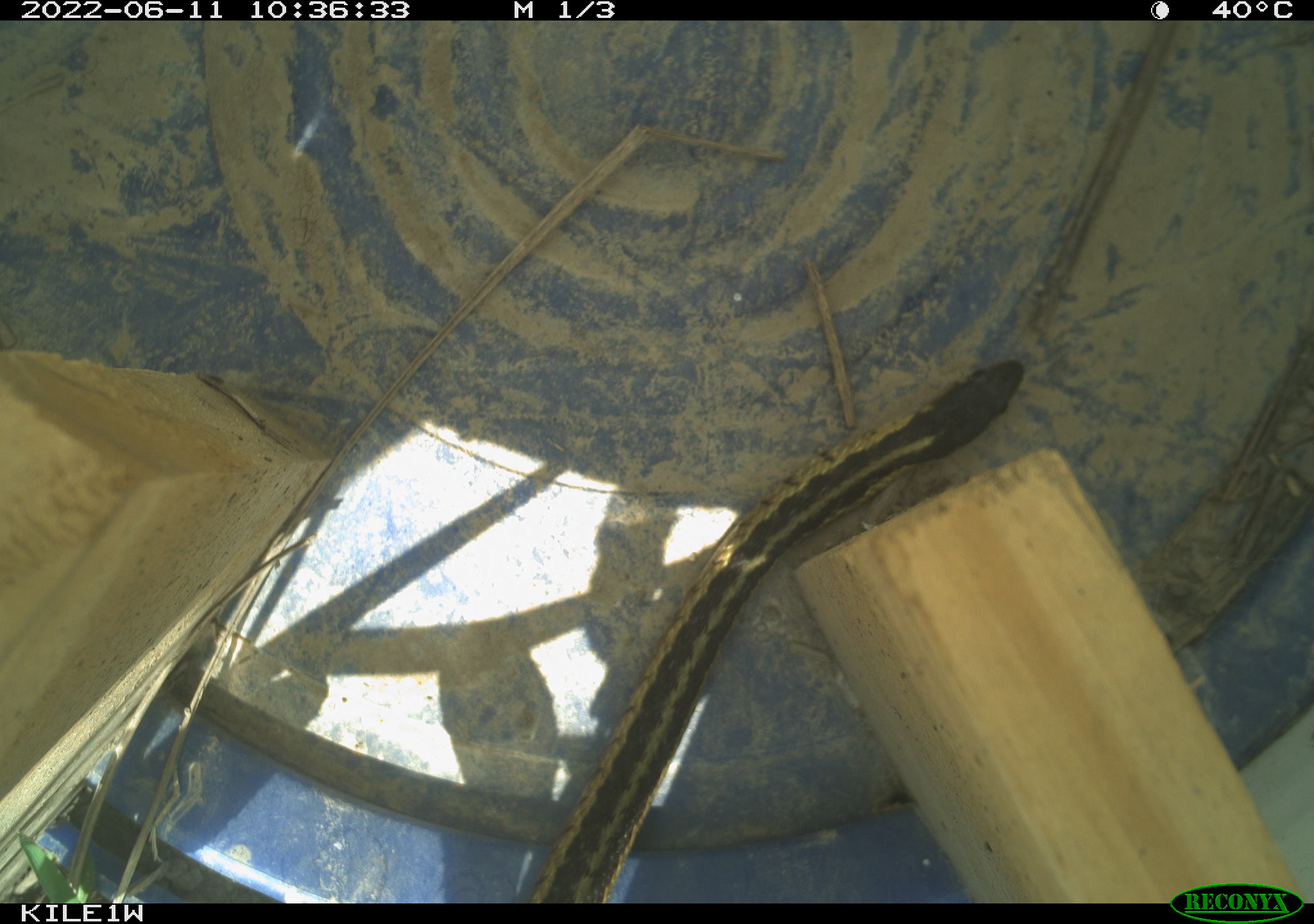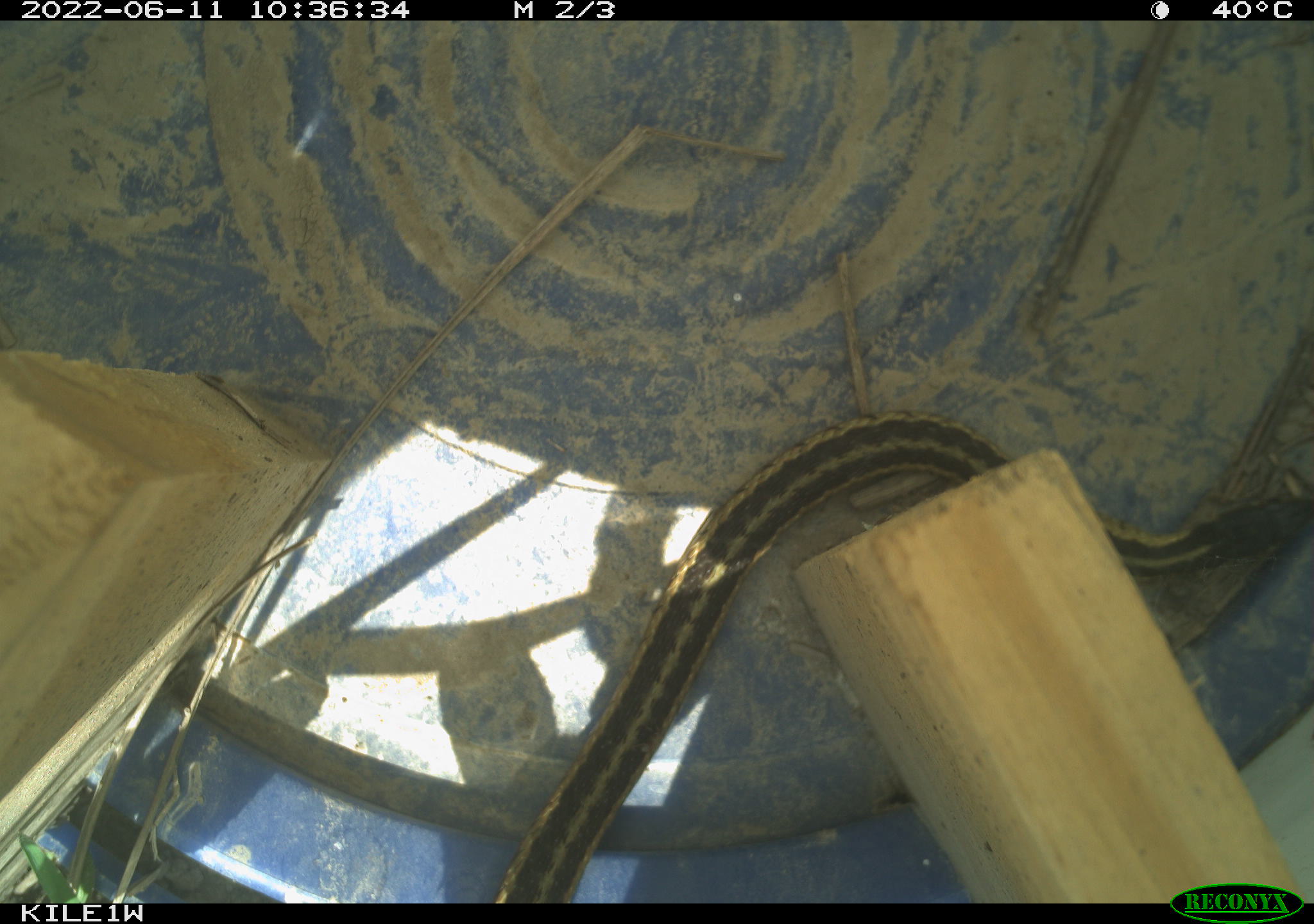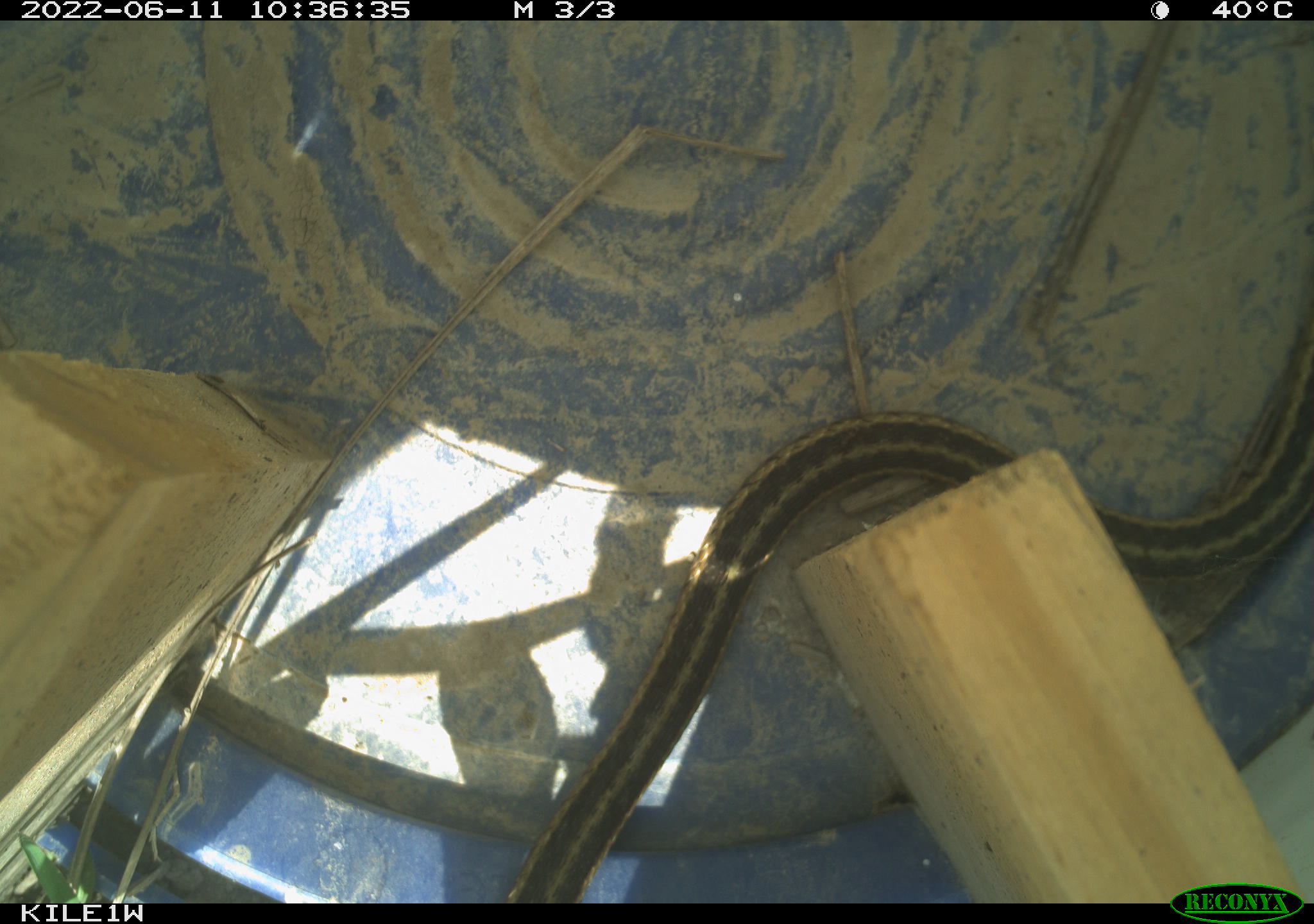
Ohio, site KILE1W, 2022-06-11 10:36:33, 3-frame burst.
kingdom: Animalia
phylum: Chordata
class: Reptilia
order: Squamata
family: Colubridae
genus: Thamnophis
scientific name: Thamnophis sirtalis sirtalis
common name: eastern gartersnake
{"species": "eastern gartersnake (Thamnophis sirtalis sirtalis)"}